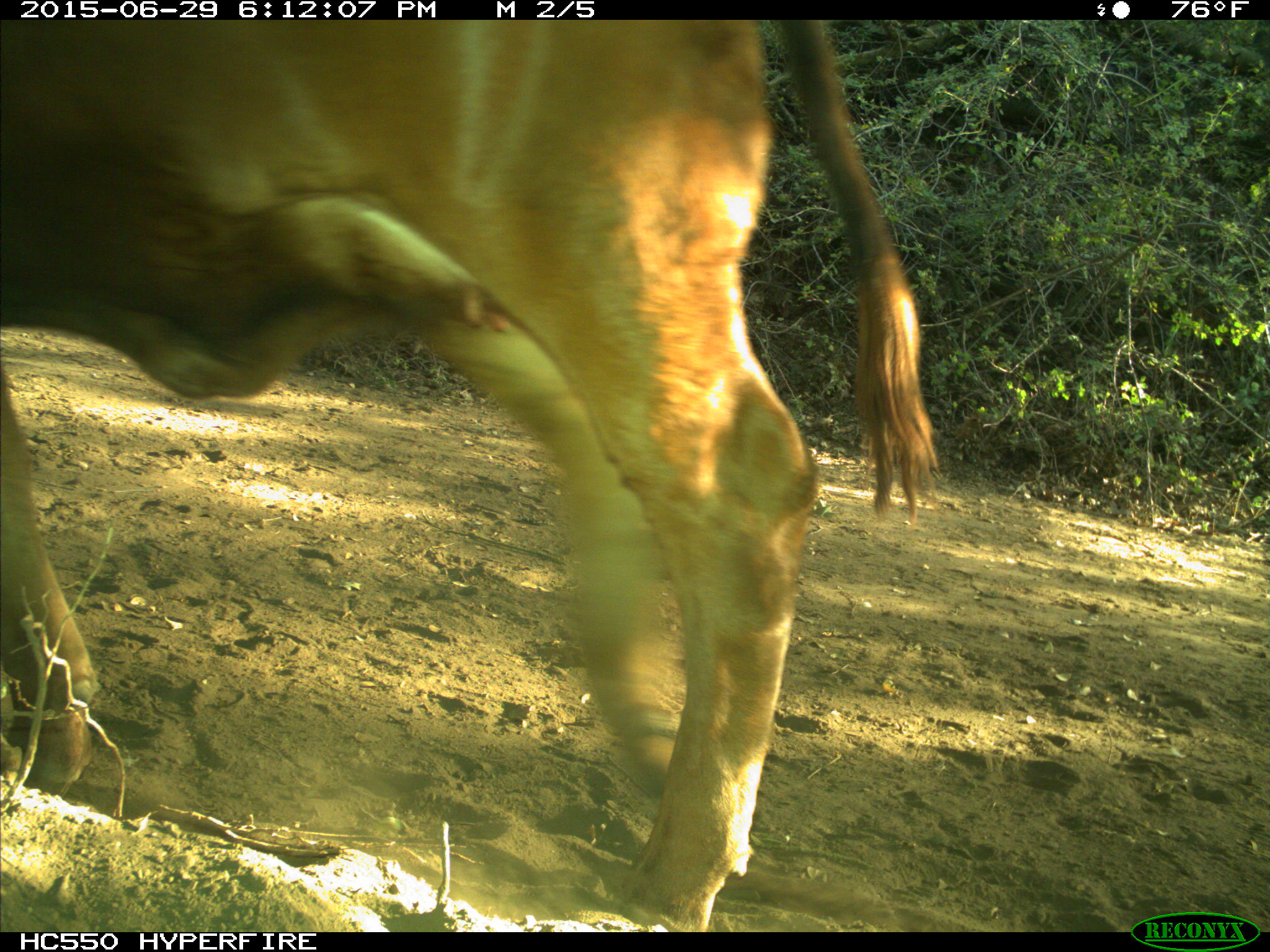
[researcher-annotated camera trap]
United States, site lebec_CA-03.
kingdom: Animalia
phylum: Chordata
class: Mammalia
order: Artiodactyla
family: Bovidae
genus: Bos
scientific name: Bos taurus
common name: domestic cow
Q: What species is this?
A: Bos taurus (domestic cow).